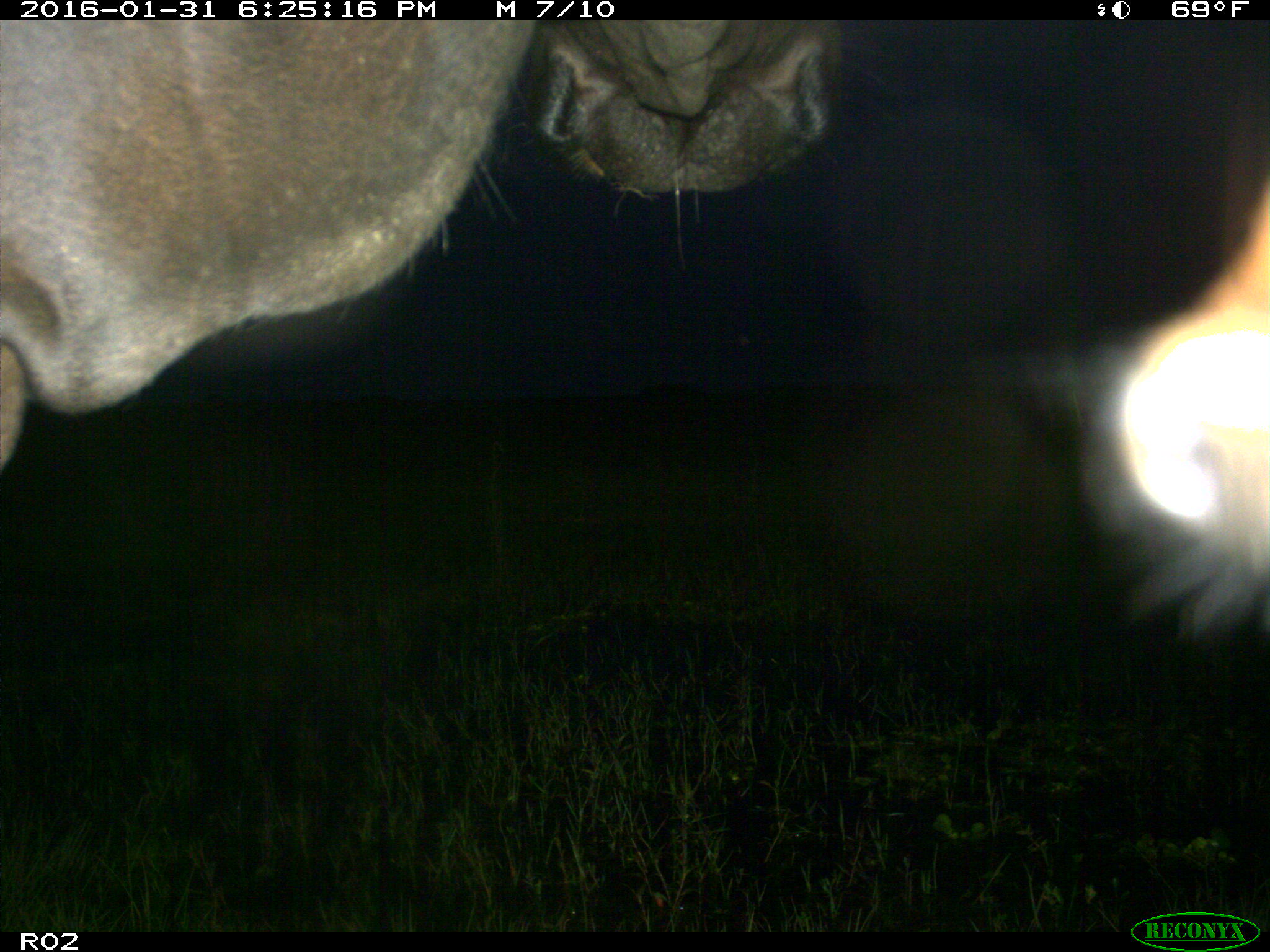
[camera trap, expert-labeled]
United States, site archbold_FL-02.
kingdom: Animalia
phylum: Chordata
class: Mammalia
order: Artiodactyla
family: Bovidae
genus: Bos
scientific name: Bos taurus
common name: domestic cow